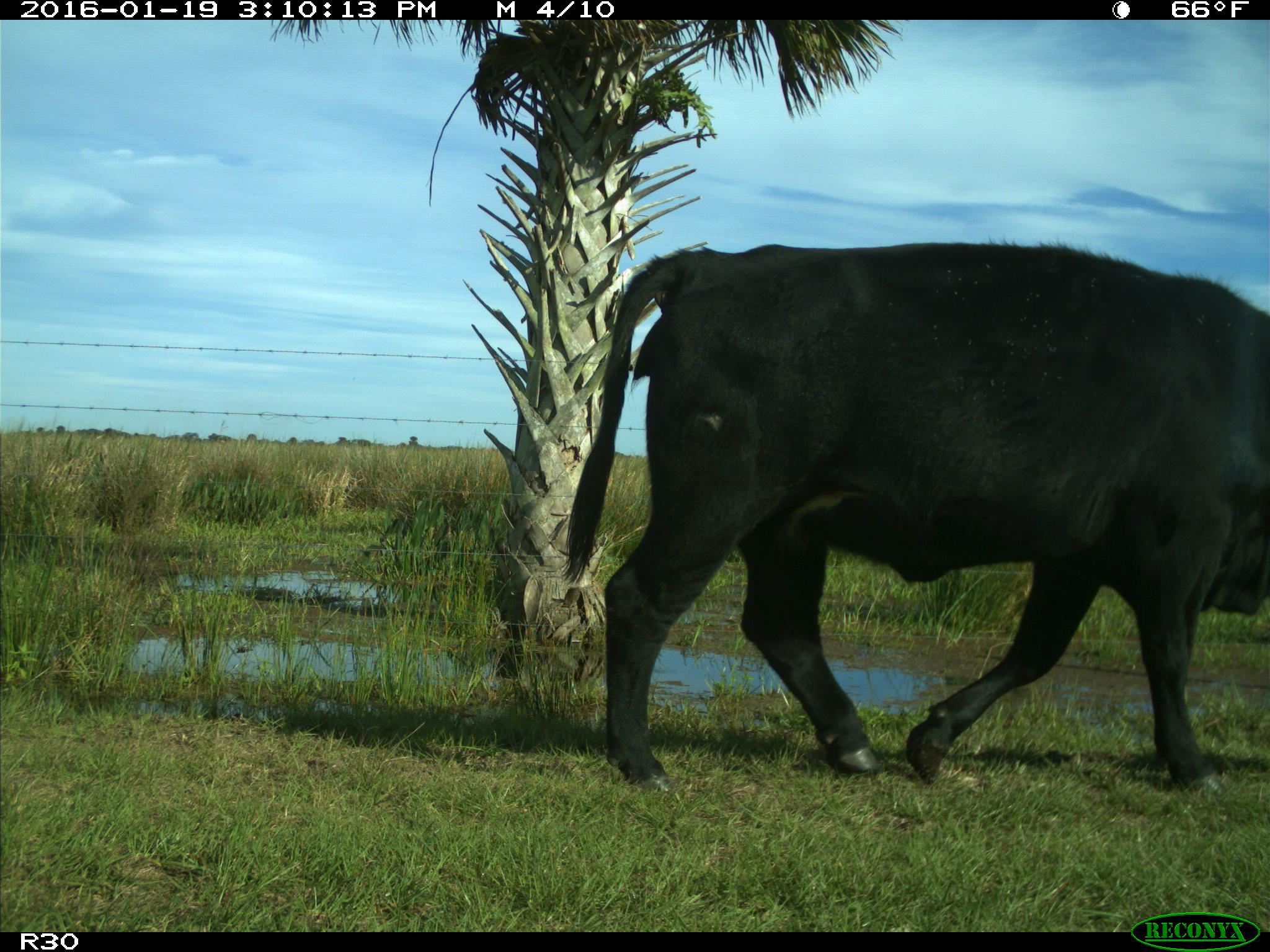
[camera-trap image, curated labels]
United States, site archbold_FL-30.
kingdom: Animalia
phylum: Chordata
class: Mammalia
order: Artiodactyla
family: Bovidae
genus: Bos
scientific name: Bos taurus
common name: domestic cow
Bos taurus (domestic cow).